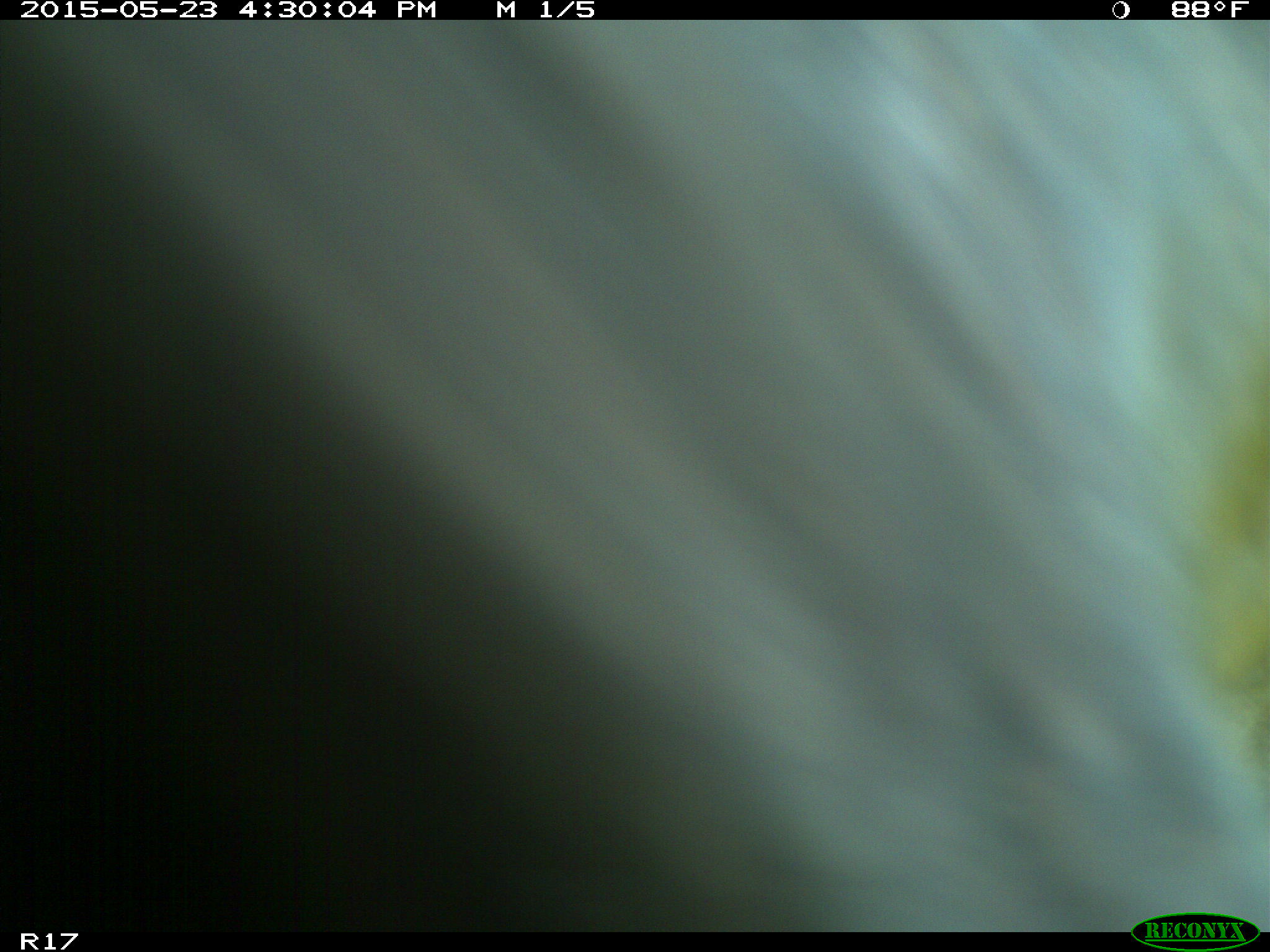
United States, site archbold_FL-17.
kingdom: Animalia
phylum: Chordata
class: Mammalia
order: Artiodactyla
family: Bovidae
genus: Bos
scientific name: Bos taurus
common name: domestic cow